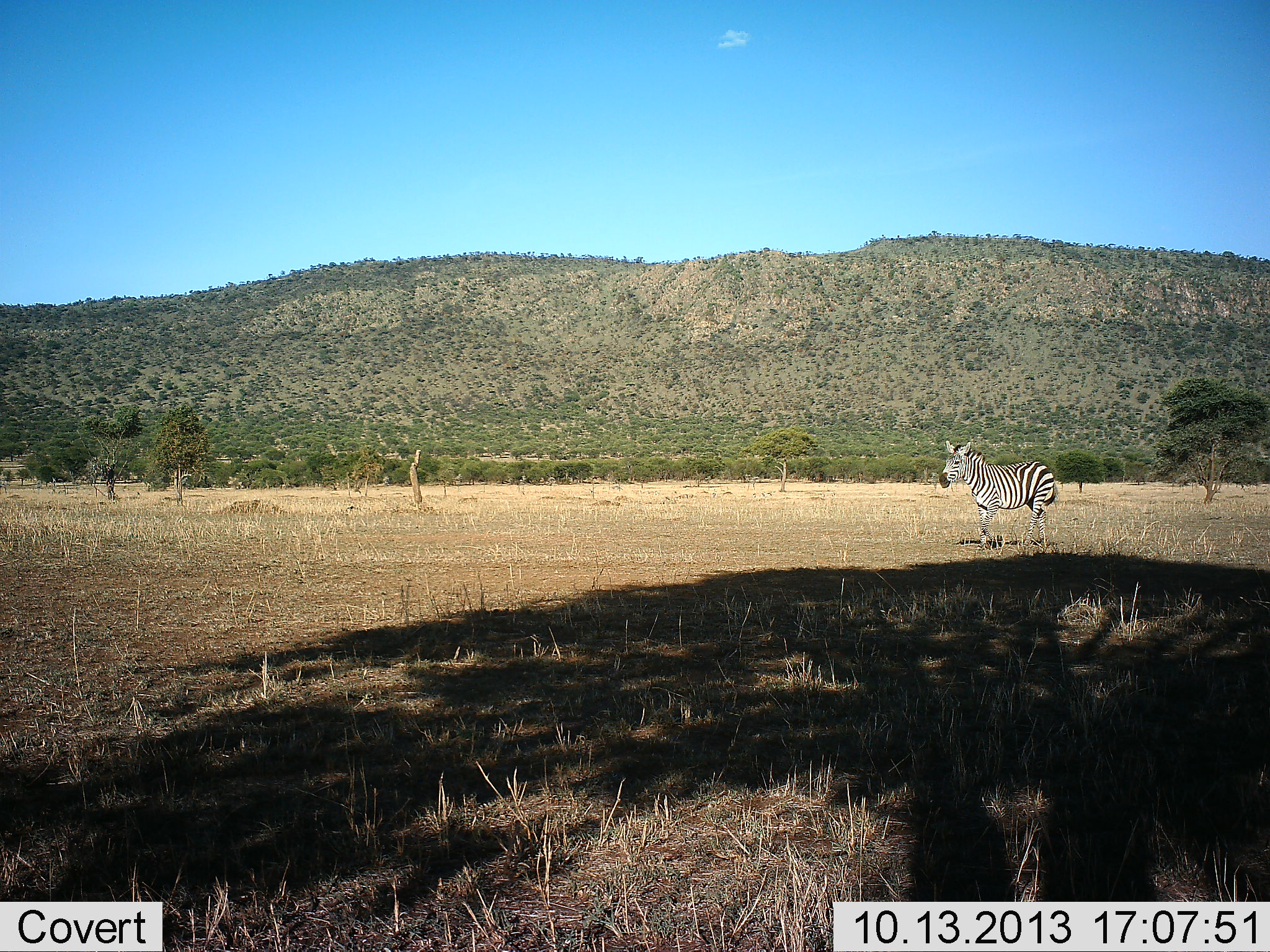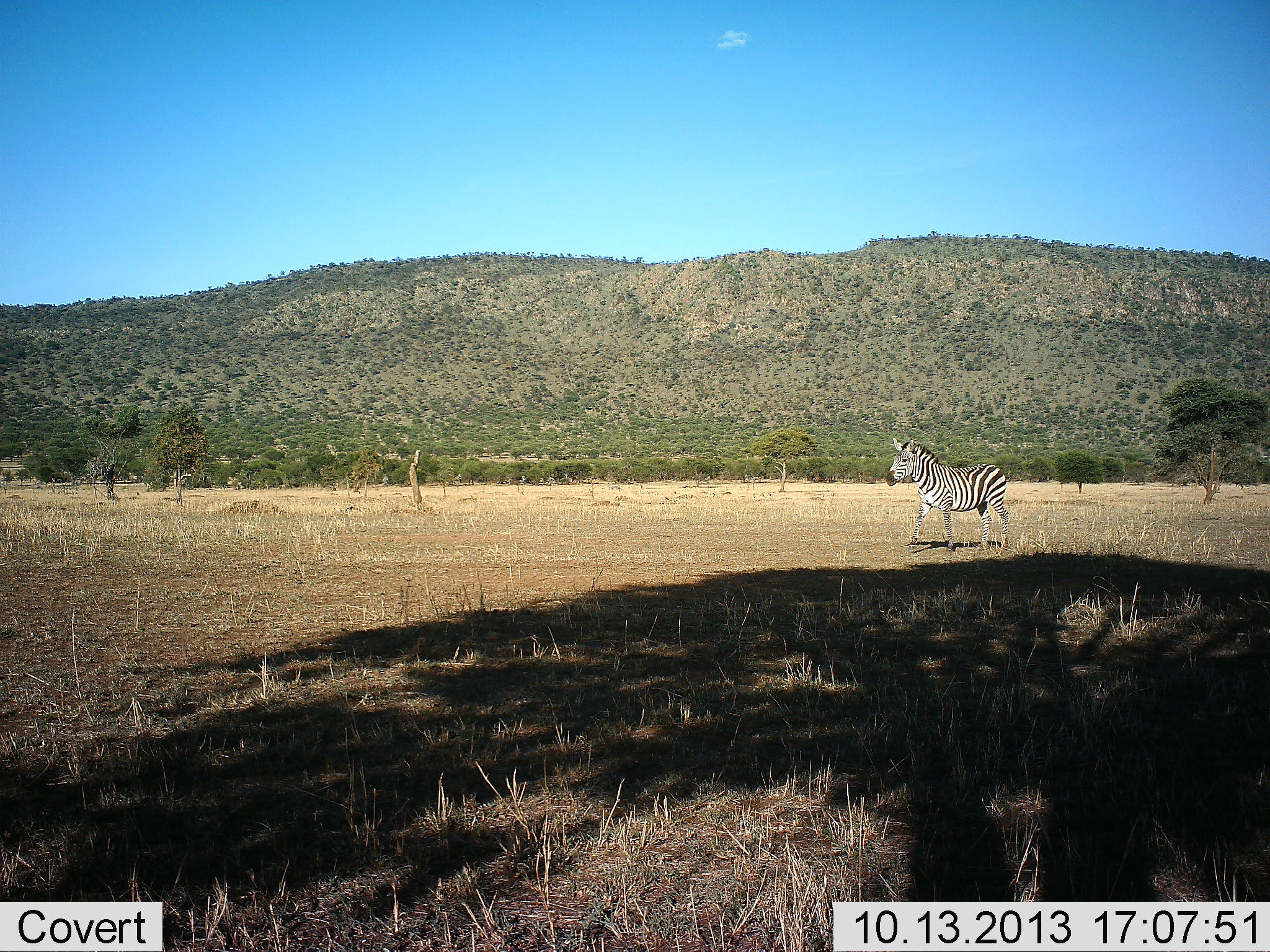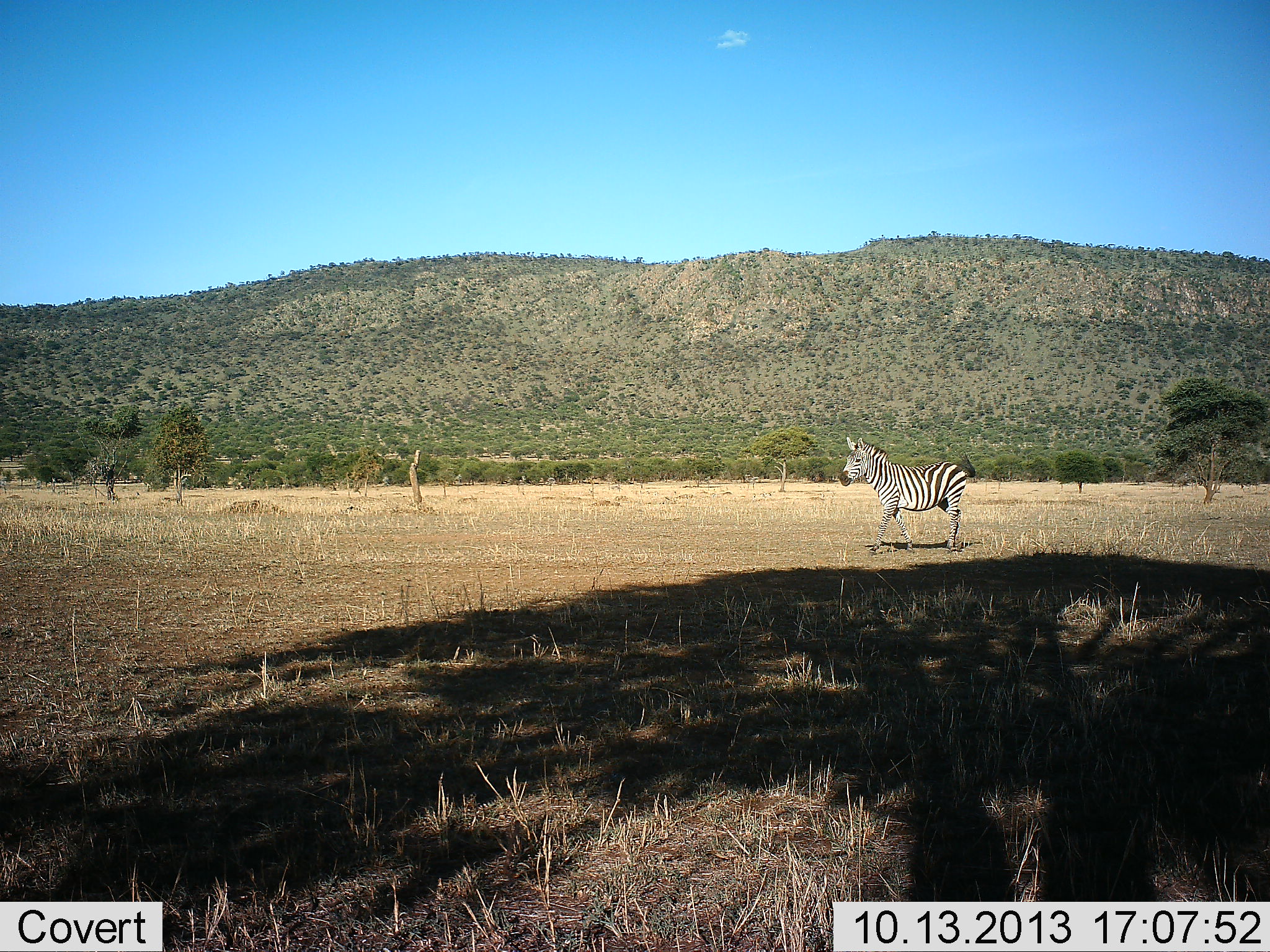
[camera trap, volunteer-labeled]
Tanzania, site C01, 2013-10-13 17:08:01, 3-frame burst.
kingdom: Animalia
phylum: Chordata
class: Mammalia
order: Perissodactyla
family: Equidae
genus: Equus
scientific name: Equus quagga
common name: plains zebra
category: zebra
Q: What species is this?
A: Zebra (plains zebra) (Equus quagga).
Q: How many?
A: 1.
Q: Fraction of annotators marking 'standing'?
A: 11%.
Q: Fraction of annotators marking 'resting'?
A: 0%.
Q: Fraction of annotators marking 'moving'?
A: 89%.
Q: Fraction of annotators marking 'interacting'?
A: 0%.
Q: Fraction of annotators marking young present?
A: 0%.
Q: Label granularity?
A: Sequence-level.